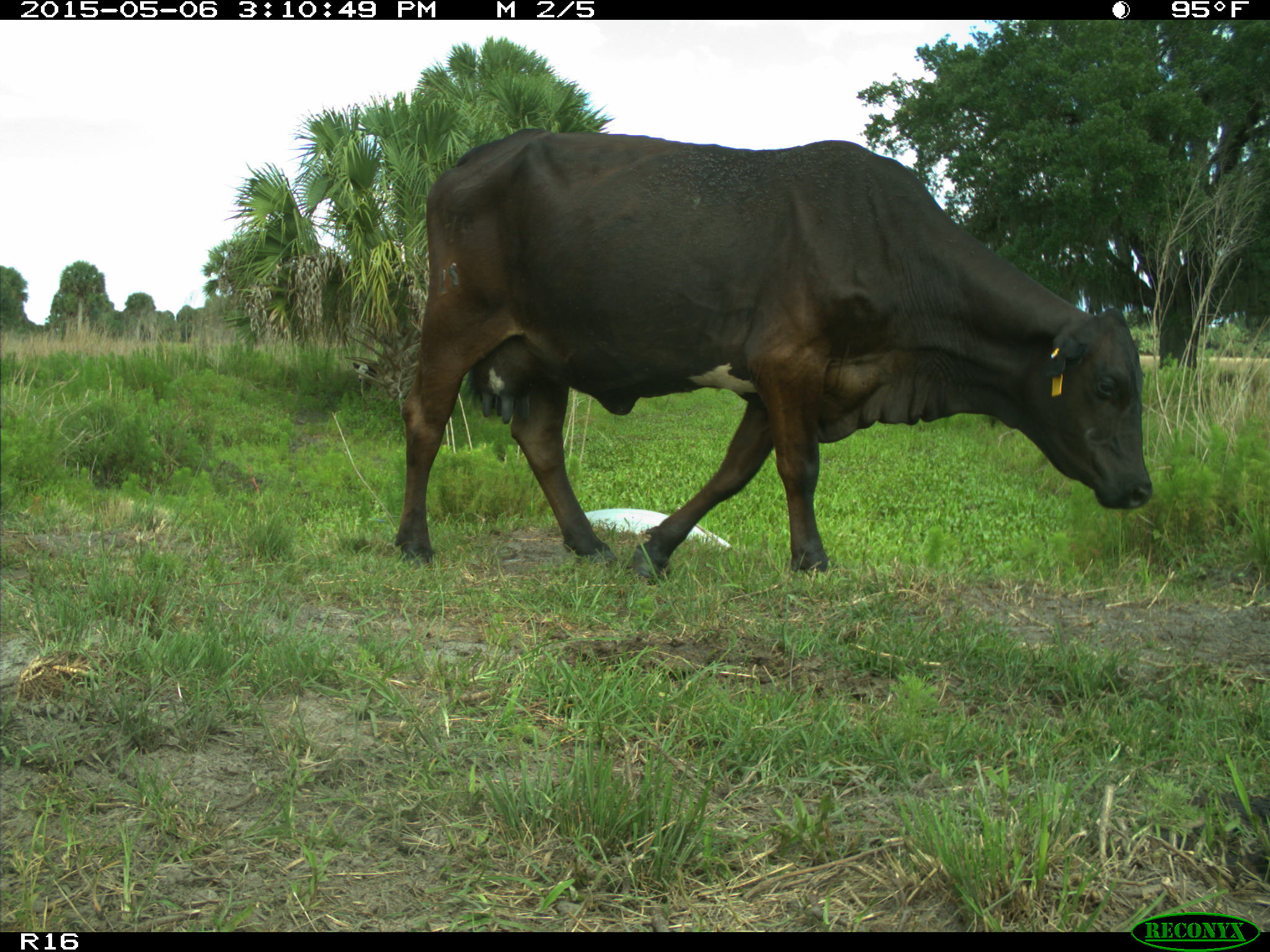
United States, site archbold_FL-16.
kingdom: Animalia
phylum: Chordata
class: Mammalia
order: Artiodactyla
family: Bovidae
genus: Bos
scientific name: Bos taurus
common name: domestic cow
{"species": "Bos taurus (domestic cow)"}